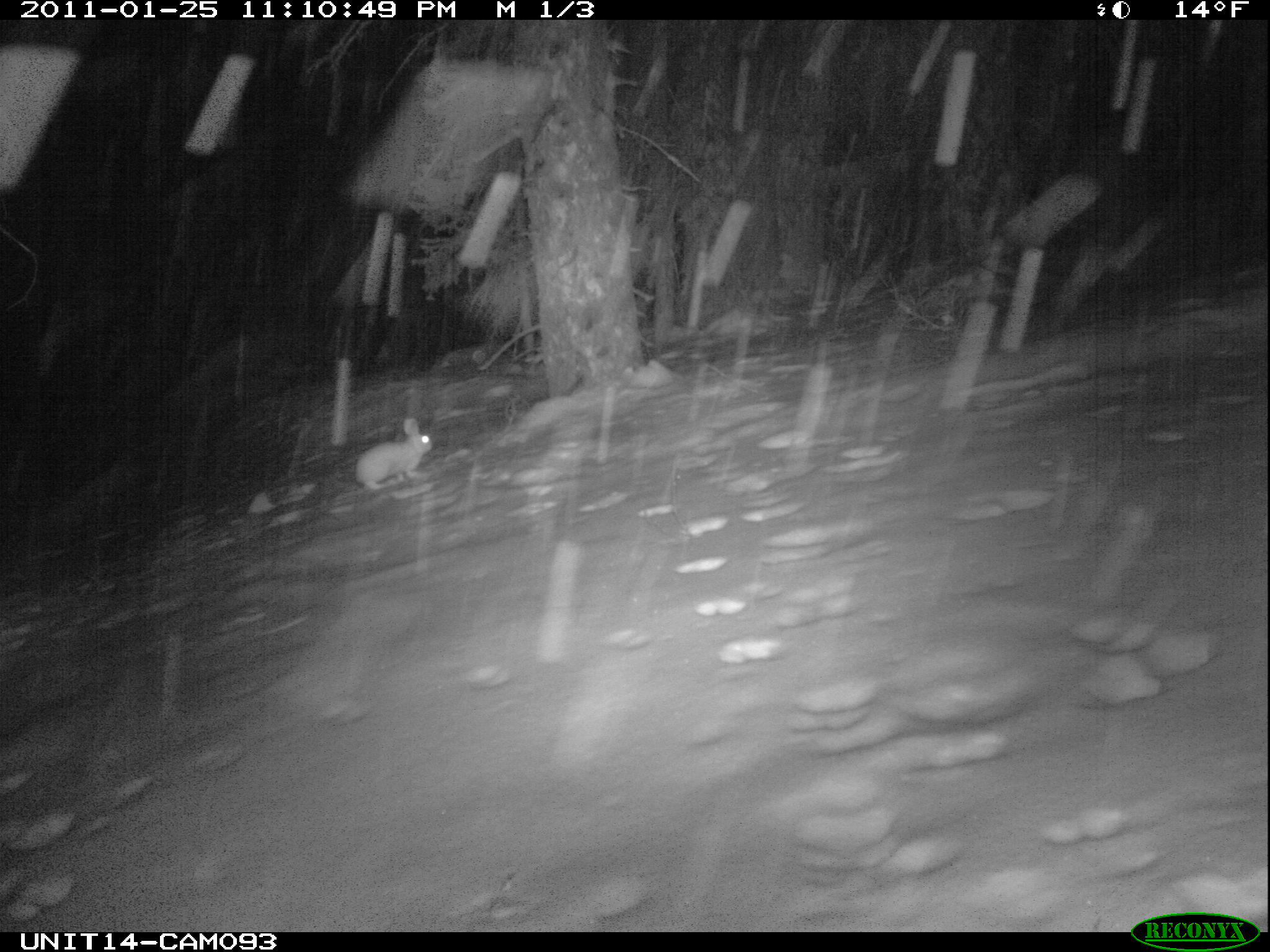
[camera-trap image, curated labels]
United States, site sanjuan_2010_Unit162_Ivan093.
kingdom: Animalia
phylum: Chordata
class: Mammalia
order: Lagomorpha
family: Leporidae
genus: Lepus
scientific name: Lepus americanus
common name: snowshoe hare